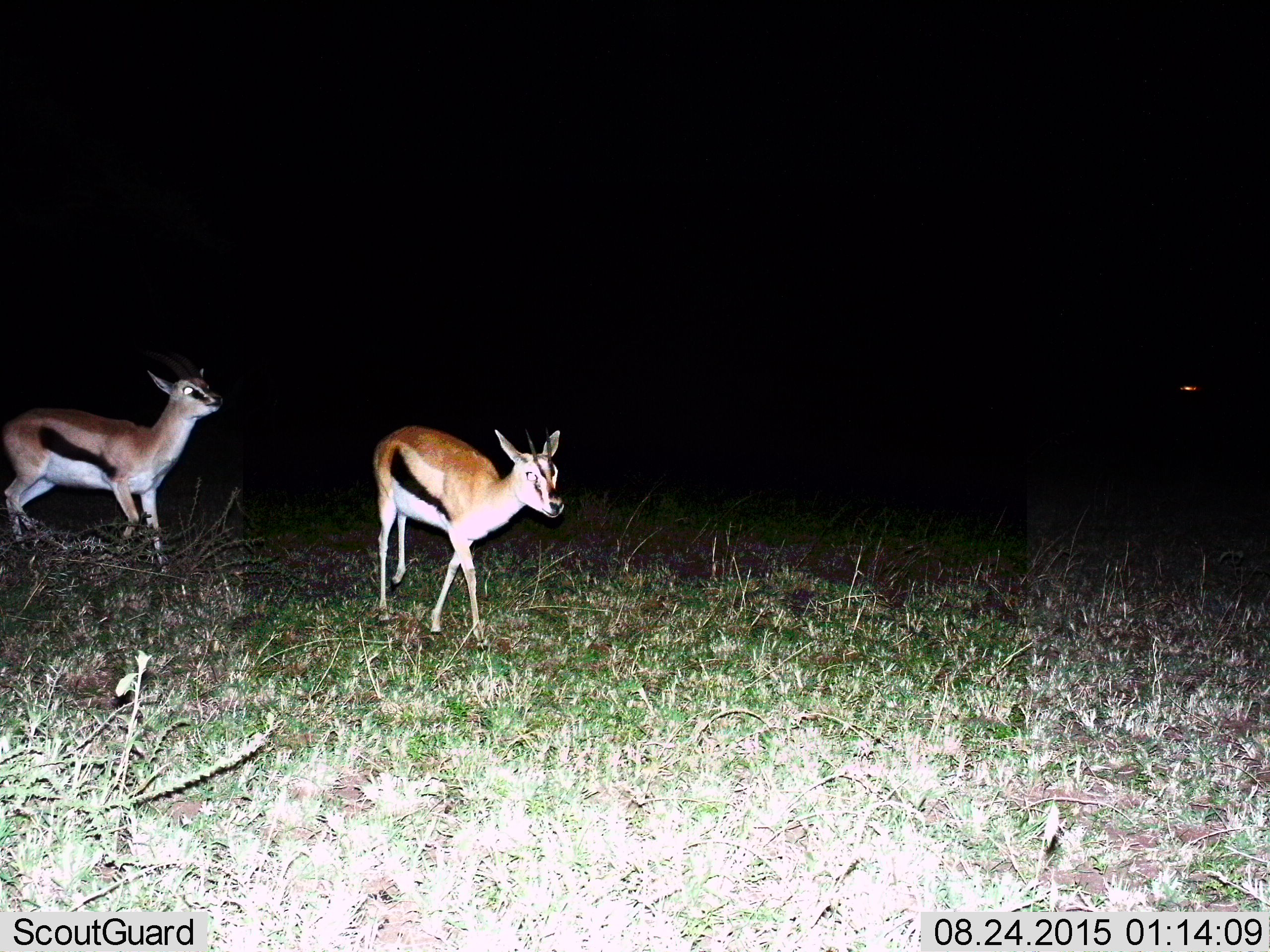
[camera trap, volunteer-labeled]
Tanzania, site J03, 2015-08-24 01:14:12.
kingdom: Animalia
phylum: Chordata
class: Mammalia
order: Artiodactyla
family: Bovidae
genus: Eudorcas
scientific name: Eudorcas thomsonii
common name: thomson's gazelle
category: gazellethomsons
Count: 2.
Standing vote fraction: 10%.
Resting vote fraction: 0%.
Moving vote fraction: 90%.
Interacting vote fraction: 0%.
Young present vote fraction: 10%.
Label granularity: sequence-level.